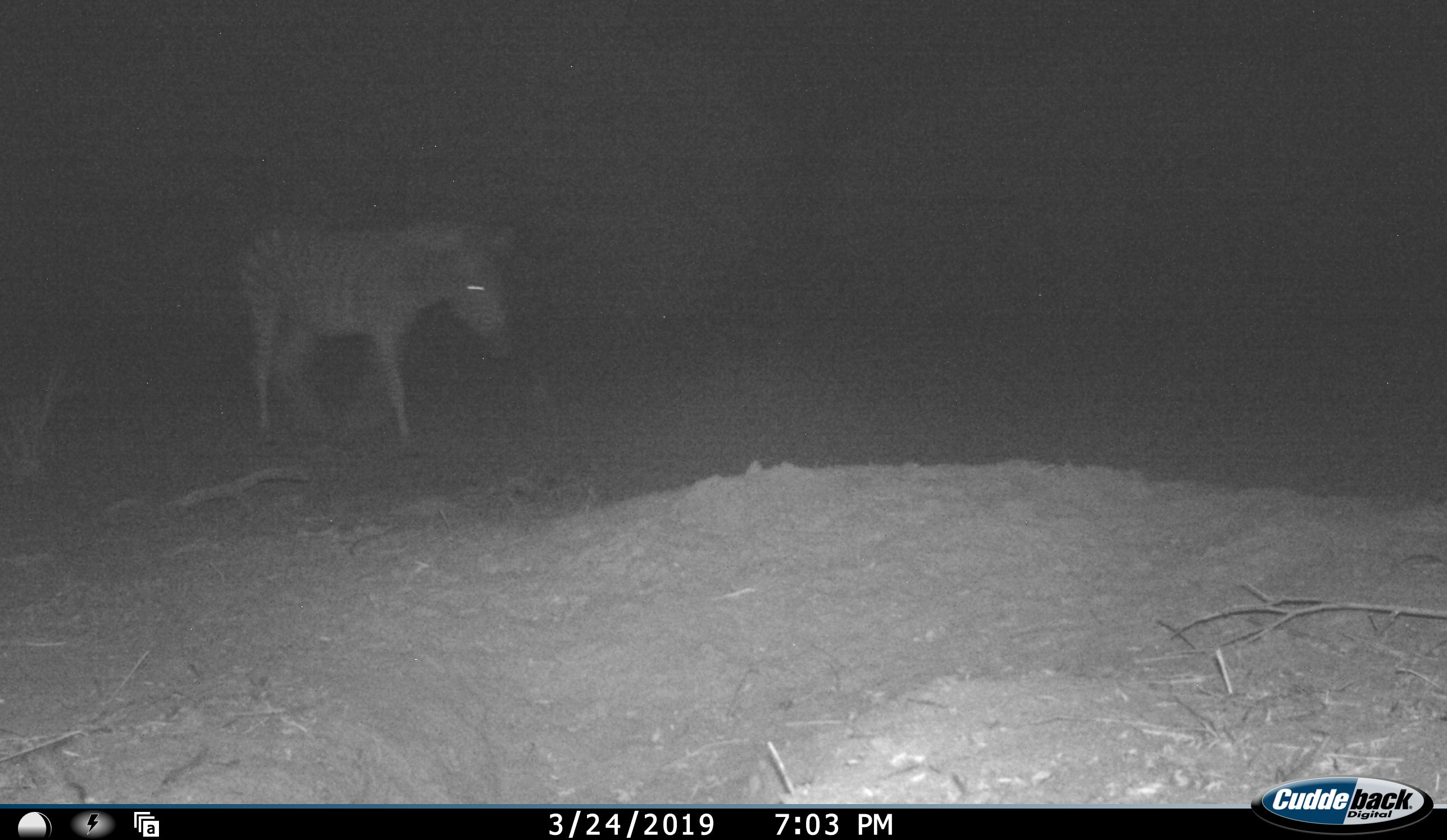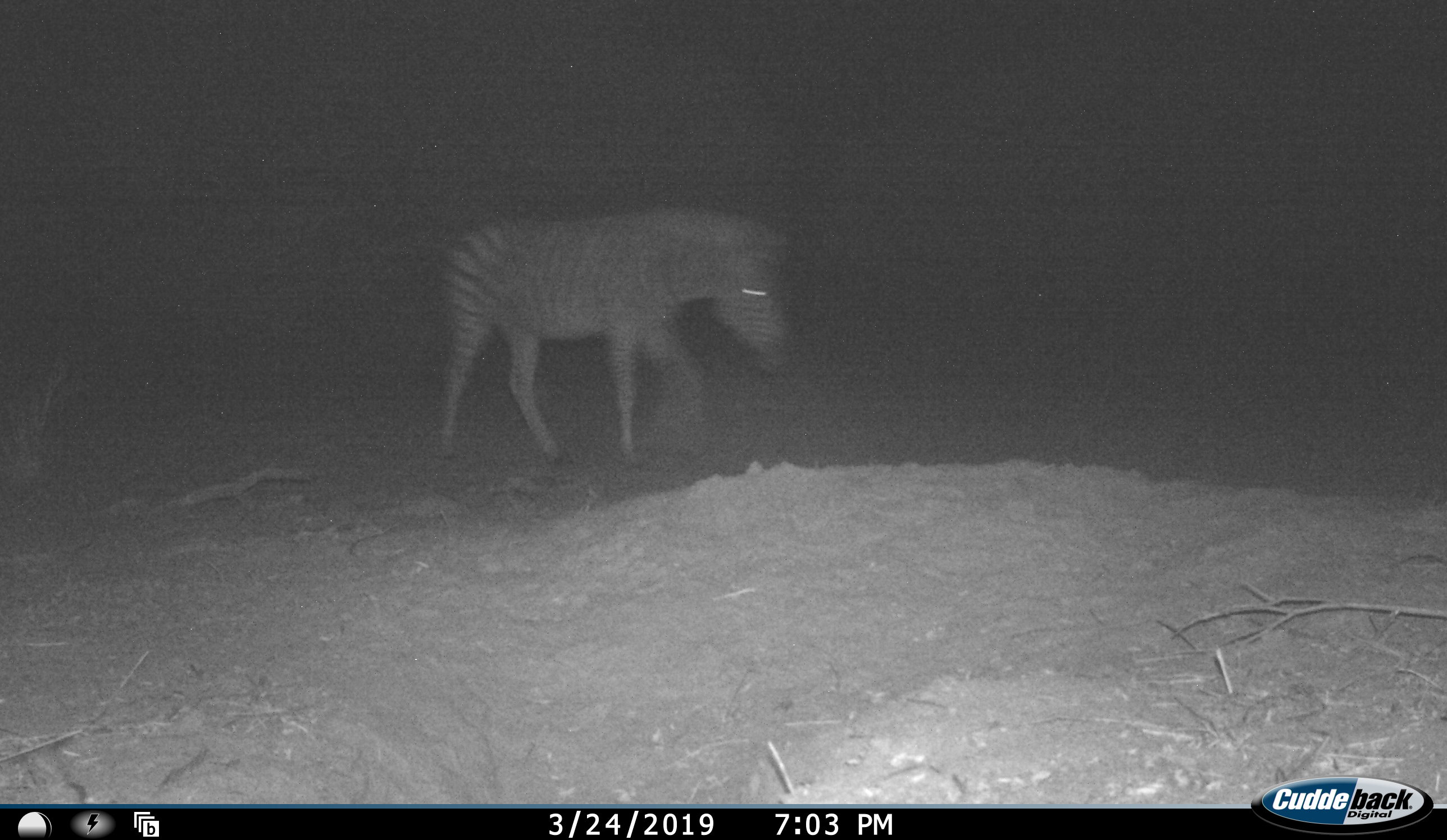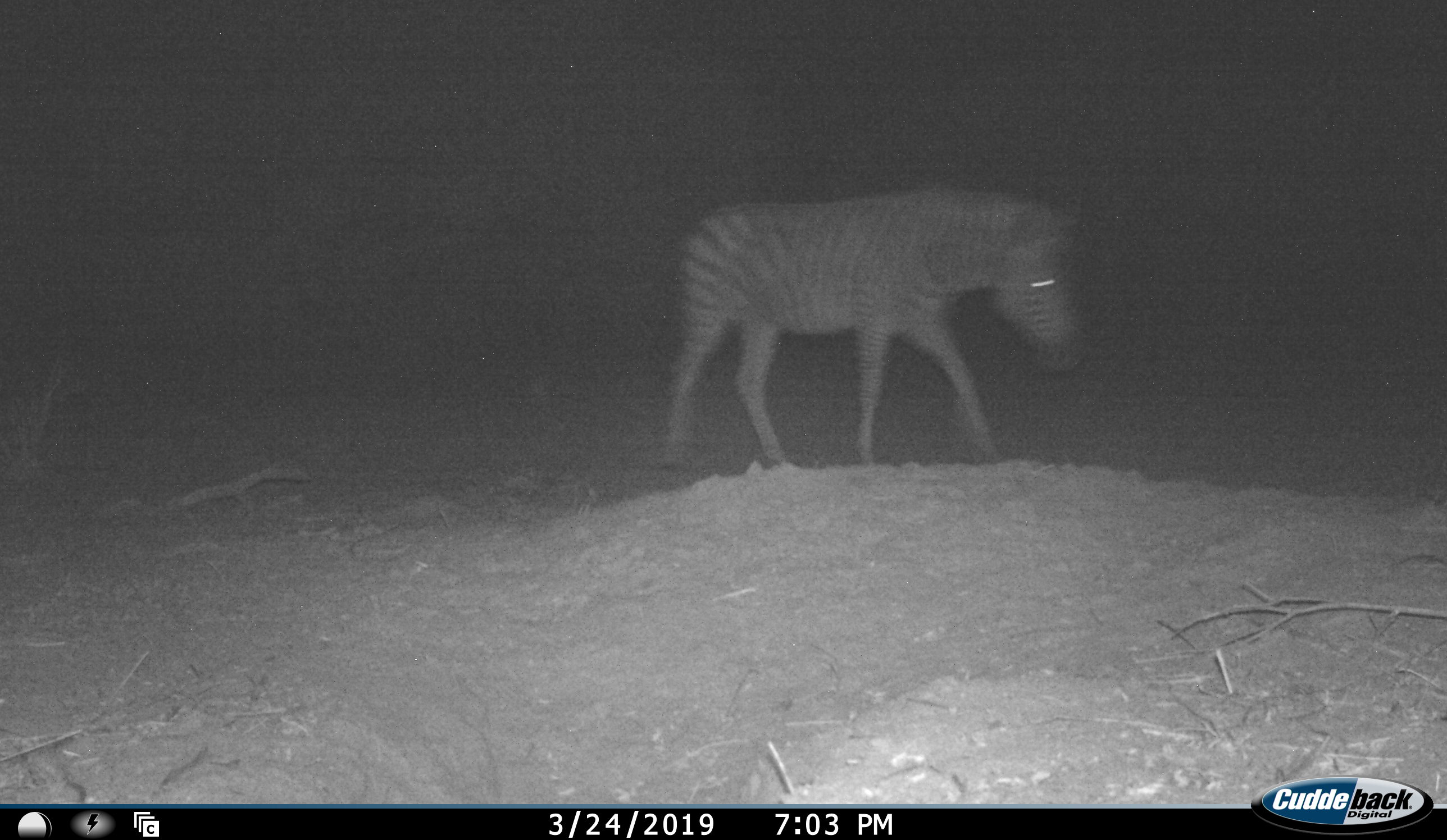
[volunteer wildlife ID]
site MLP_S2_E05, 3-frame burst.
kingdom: Animalia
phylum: Chordata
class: Mammalia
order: Perissodactyla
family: Equidae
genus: Equus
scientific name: Equus quagga burchellii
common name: burchell's zebra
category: zebraburchells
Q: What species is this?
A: Zebraburchells (burchell's zebra) (Equus quagga burchellii).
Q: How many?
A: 1.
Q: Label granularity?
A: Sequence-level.